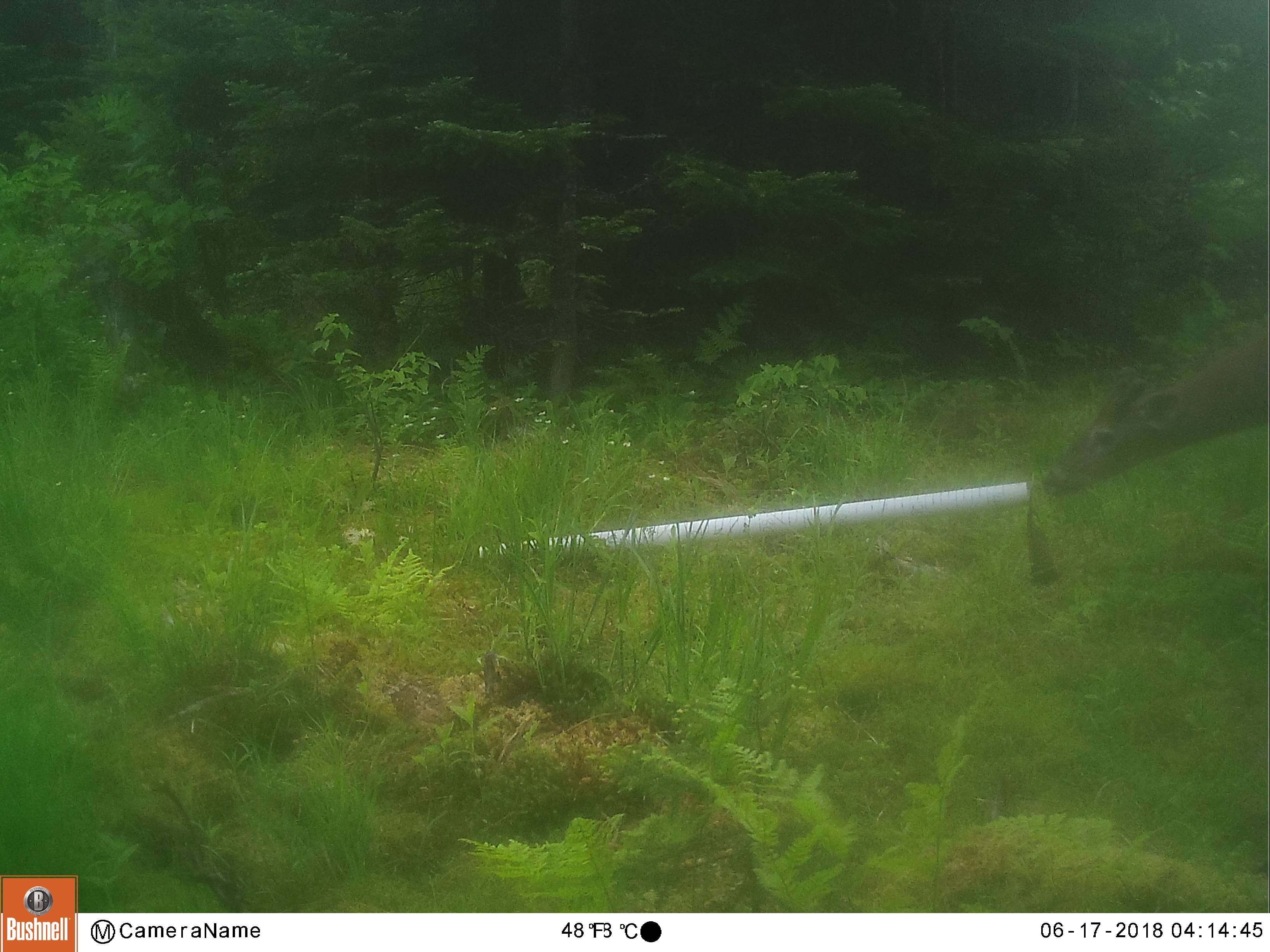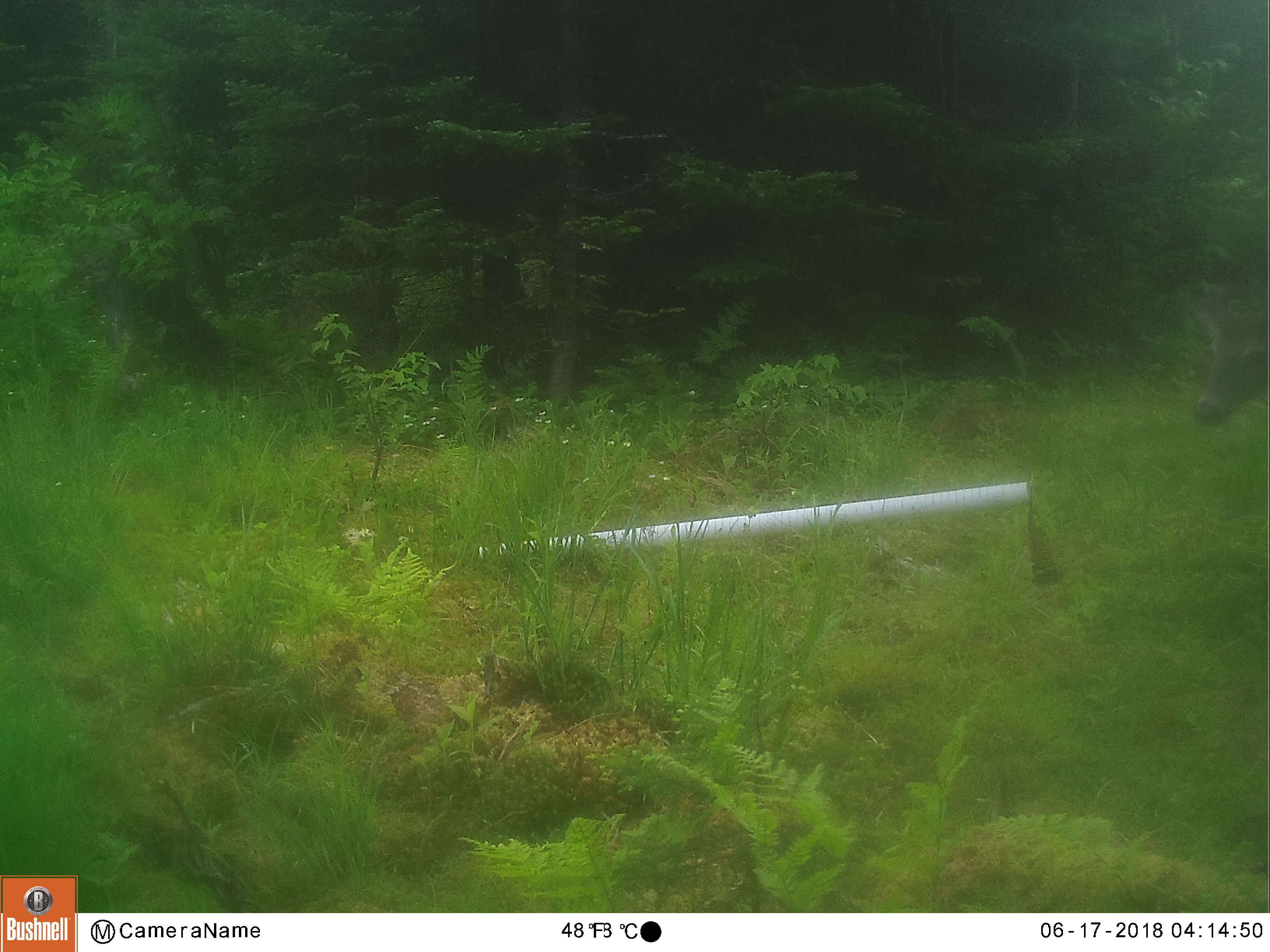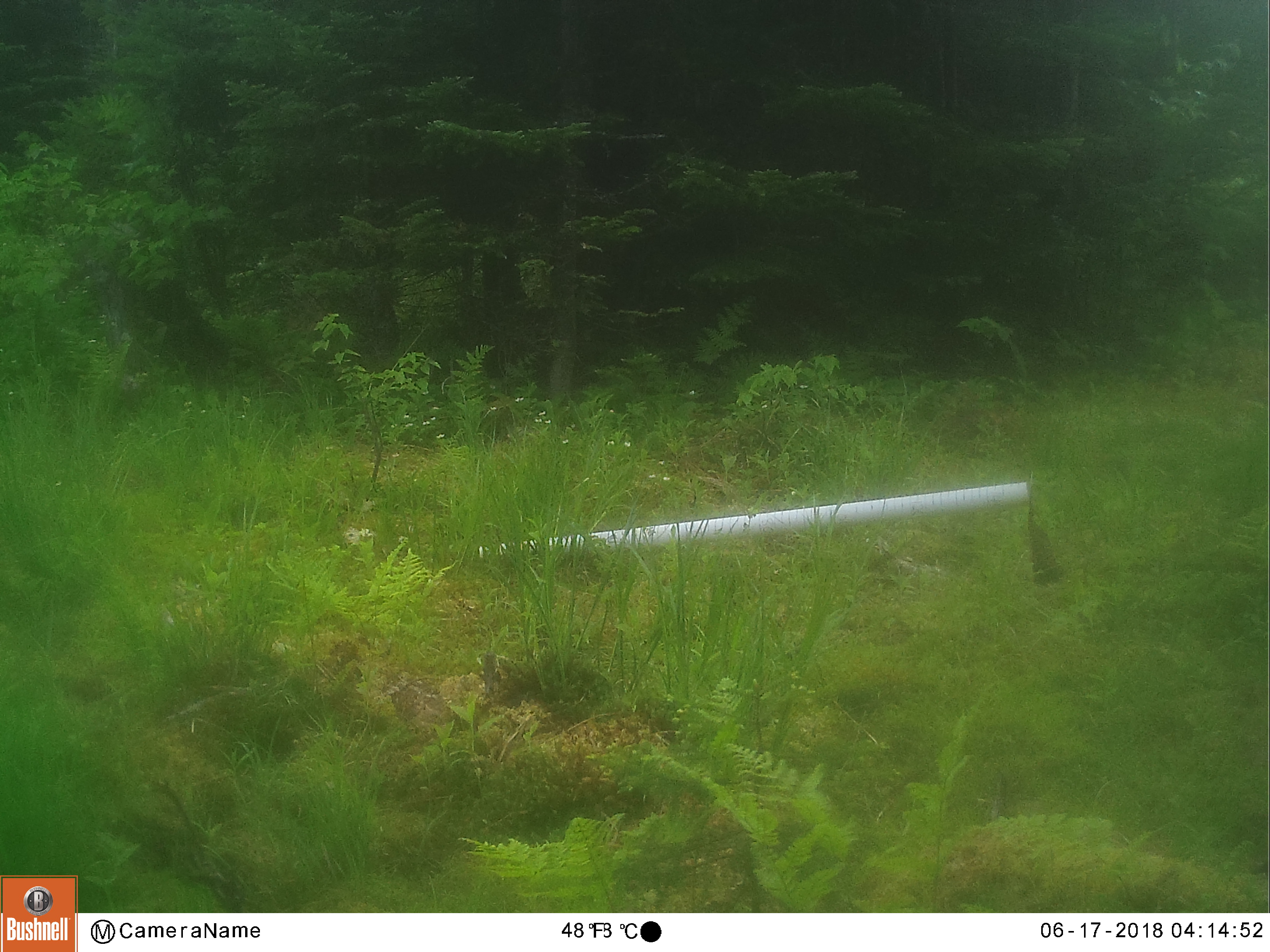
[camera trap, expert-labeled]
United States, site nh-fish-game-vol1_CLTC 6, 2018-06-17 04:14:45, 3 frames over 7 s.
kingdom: Animalia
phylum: Chordata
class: Mammalia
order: Artiodactyla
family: Cervidae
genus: Odocoileus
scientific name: Odocoileus virginianus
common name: white-tailed deer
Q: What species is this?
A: White-tailed deer (Odocoileus virginianus).